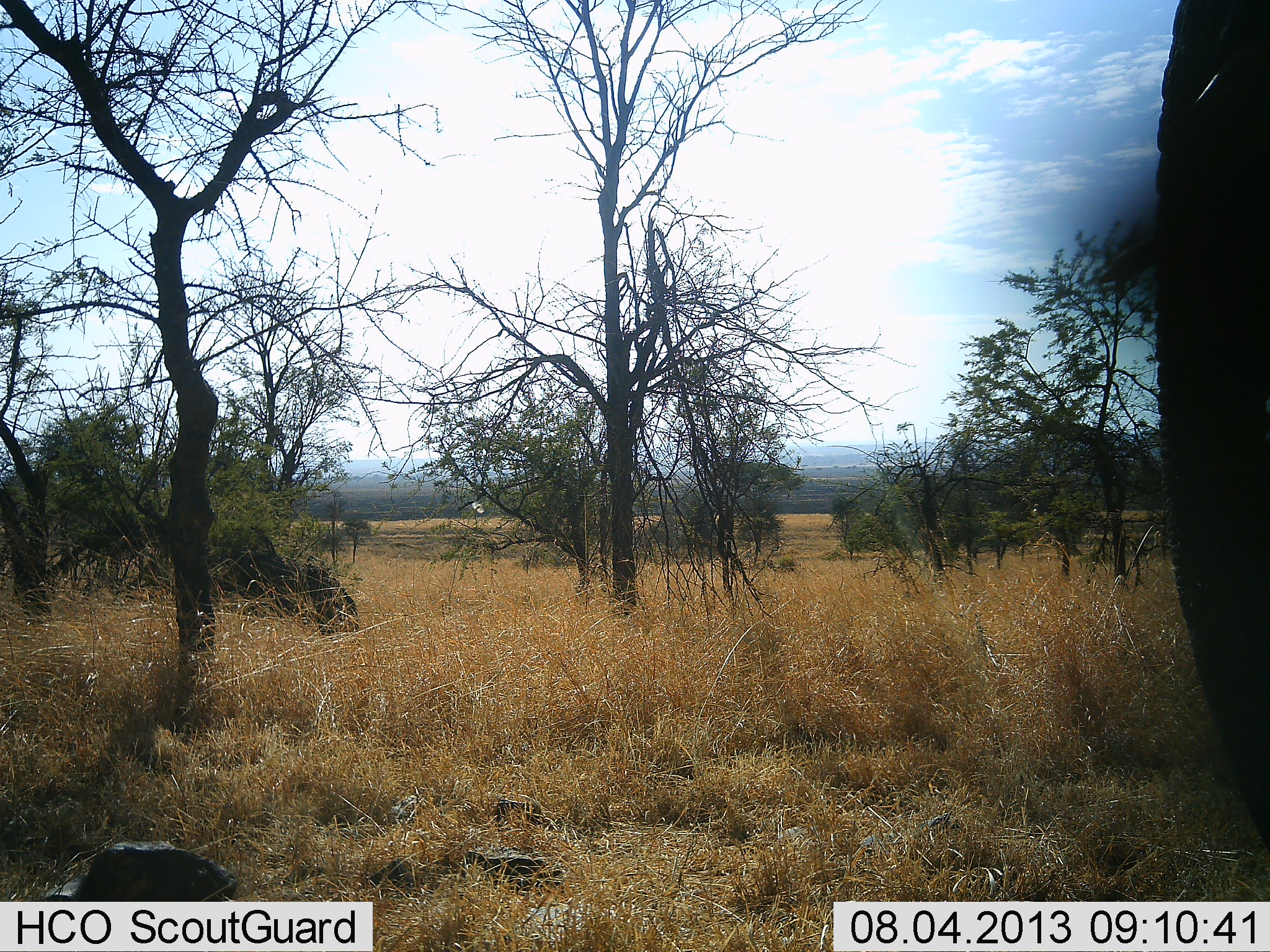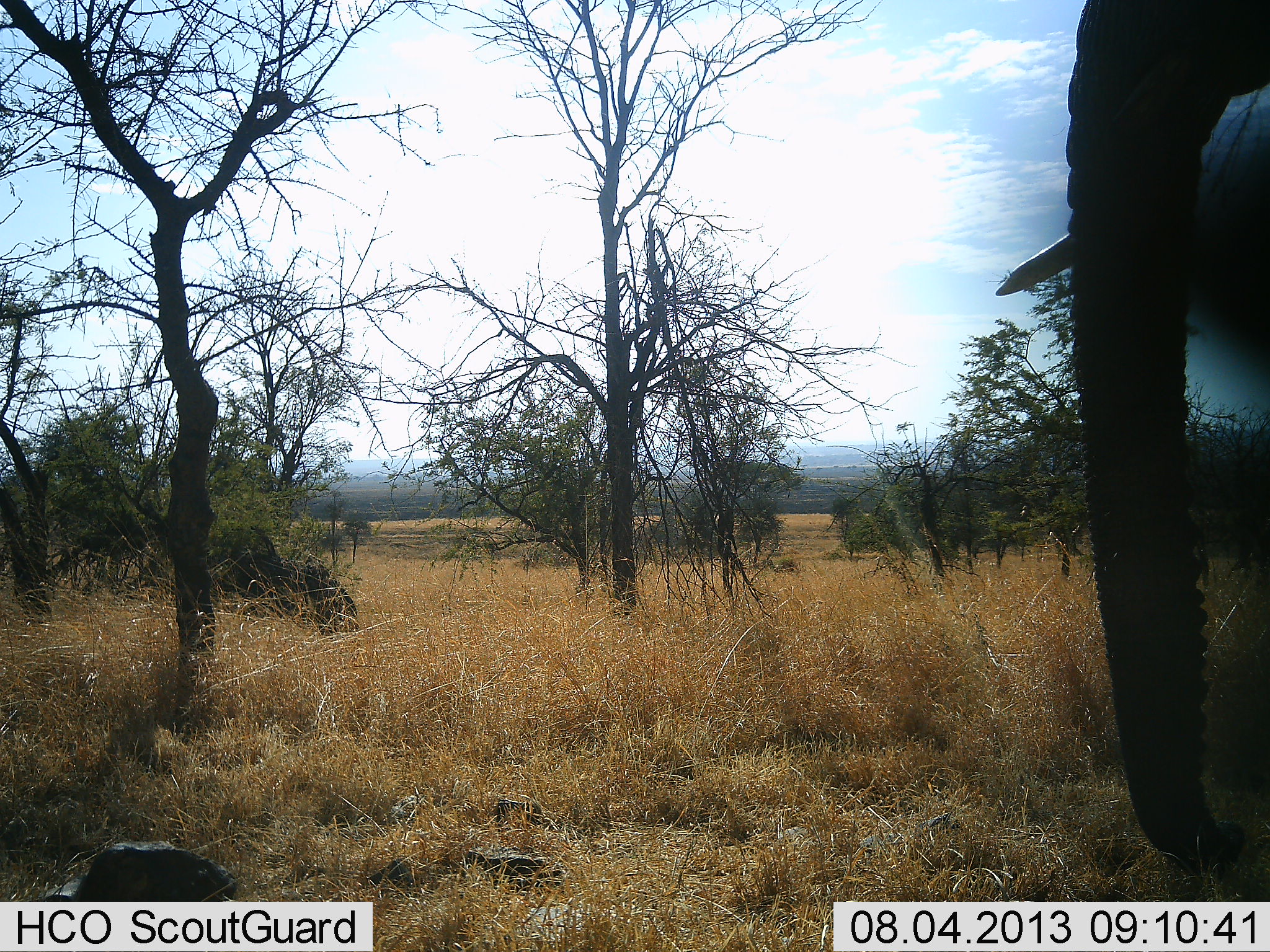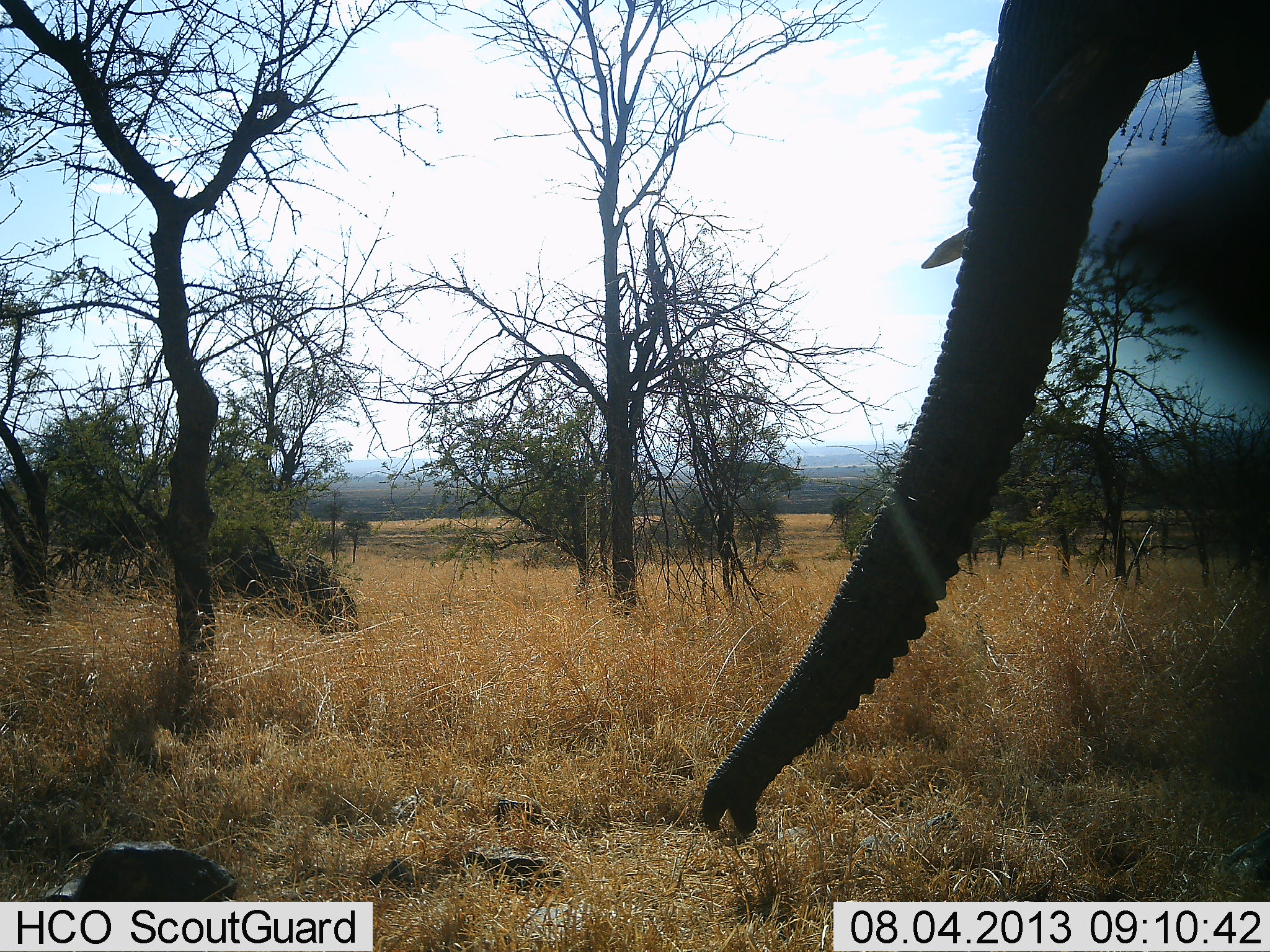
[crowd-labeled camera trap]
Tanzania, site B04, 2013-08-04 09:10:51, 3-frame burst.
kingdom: Animalia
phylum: Chordata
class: Mammalia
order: Proboscidea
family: Elephantidae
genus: Loxodonta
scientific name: Loxodonta africana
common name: african bush elephant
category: elephant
Elephant (african bush elephant) (Loxodonta africana), count 1. Behavior (volunteer vote fractions): standing 50%, resting 0%, moving 42%, interacting 0%. Young present (vote fraction): 0%. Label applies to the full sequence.